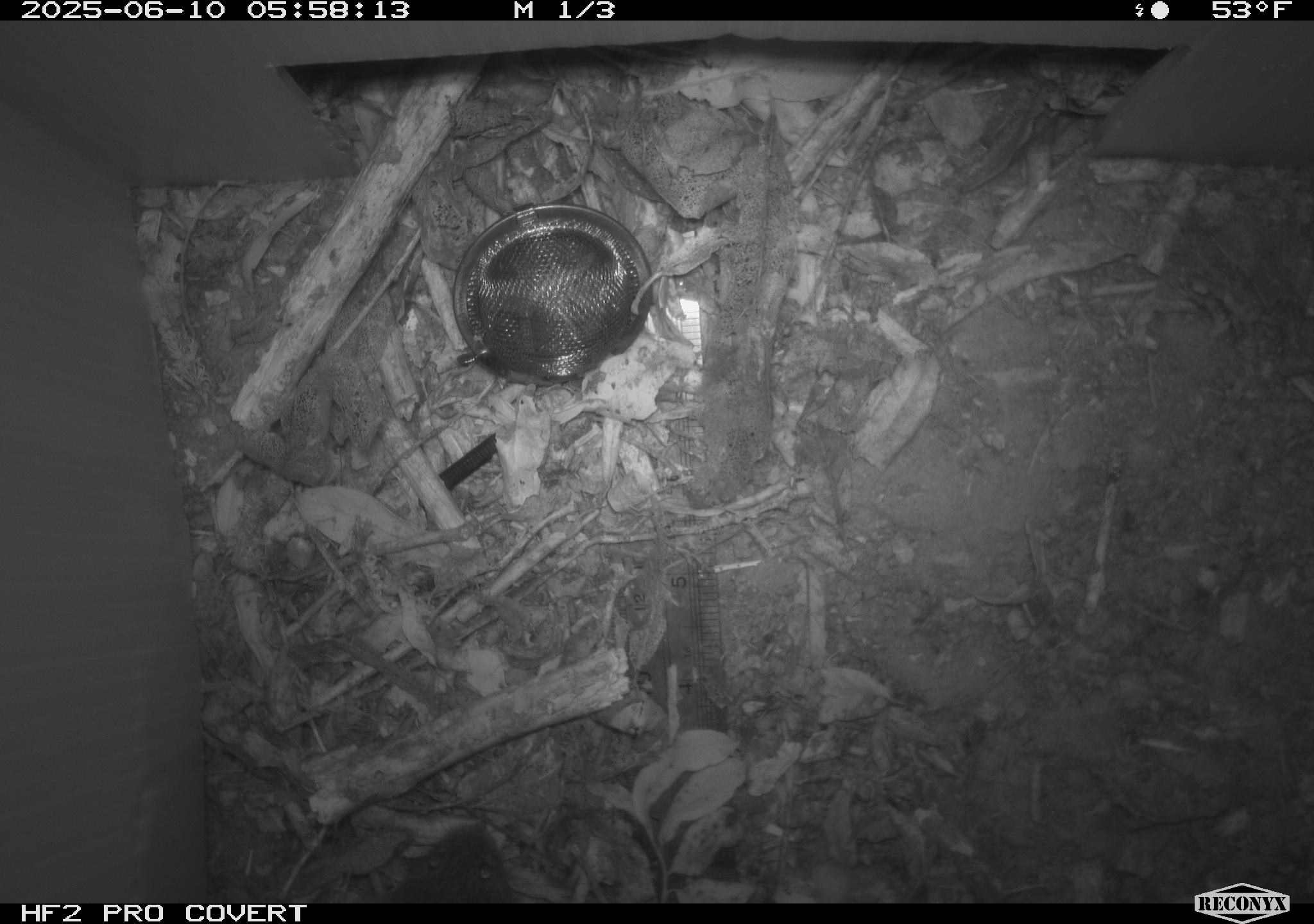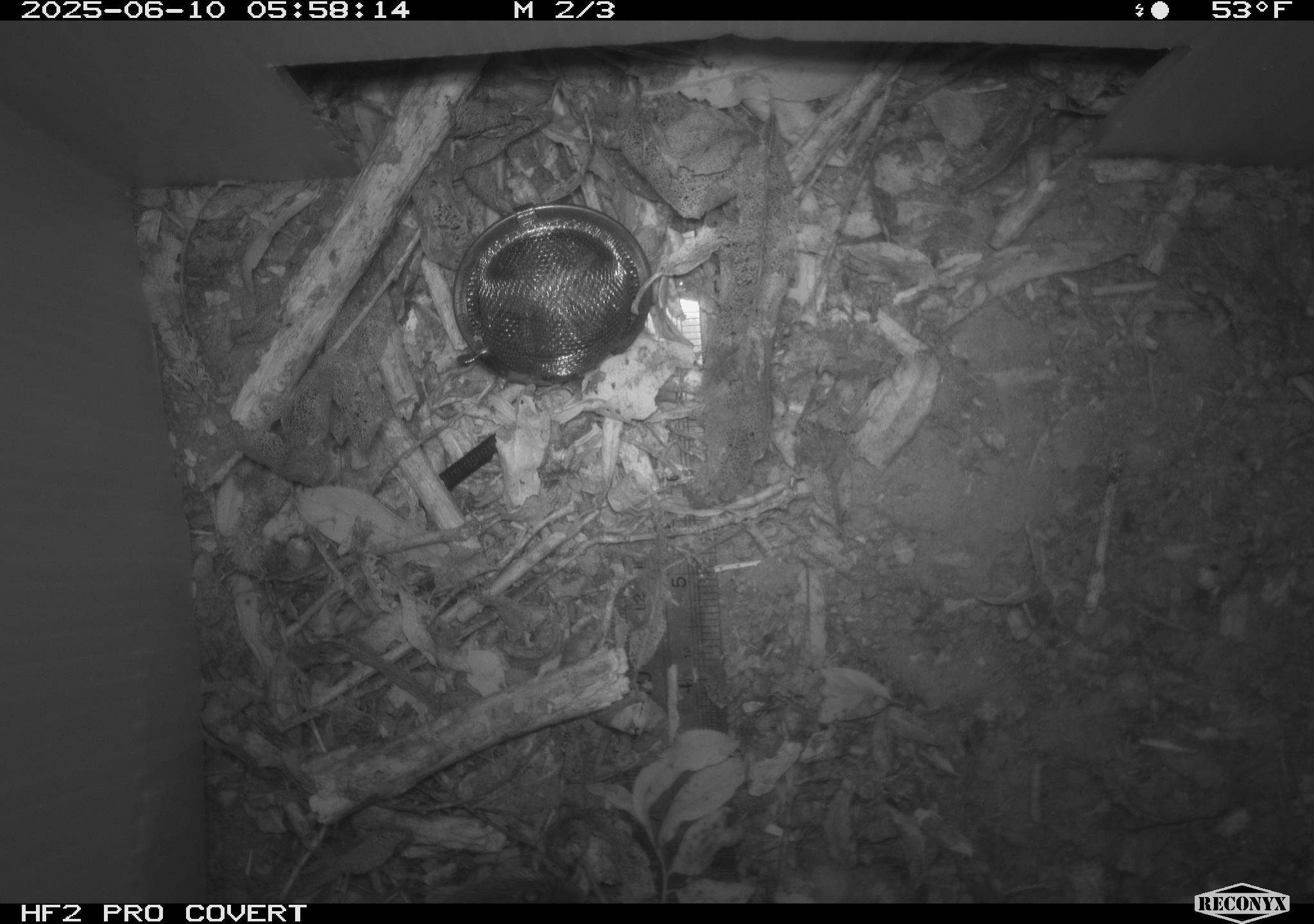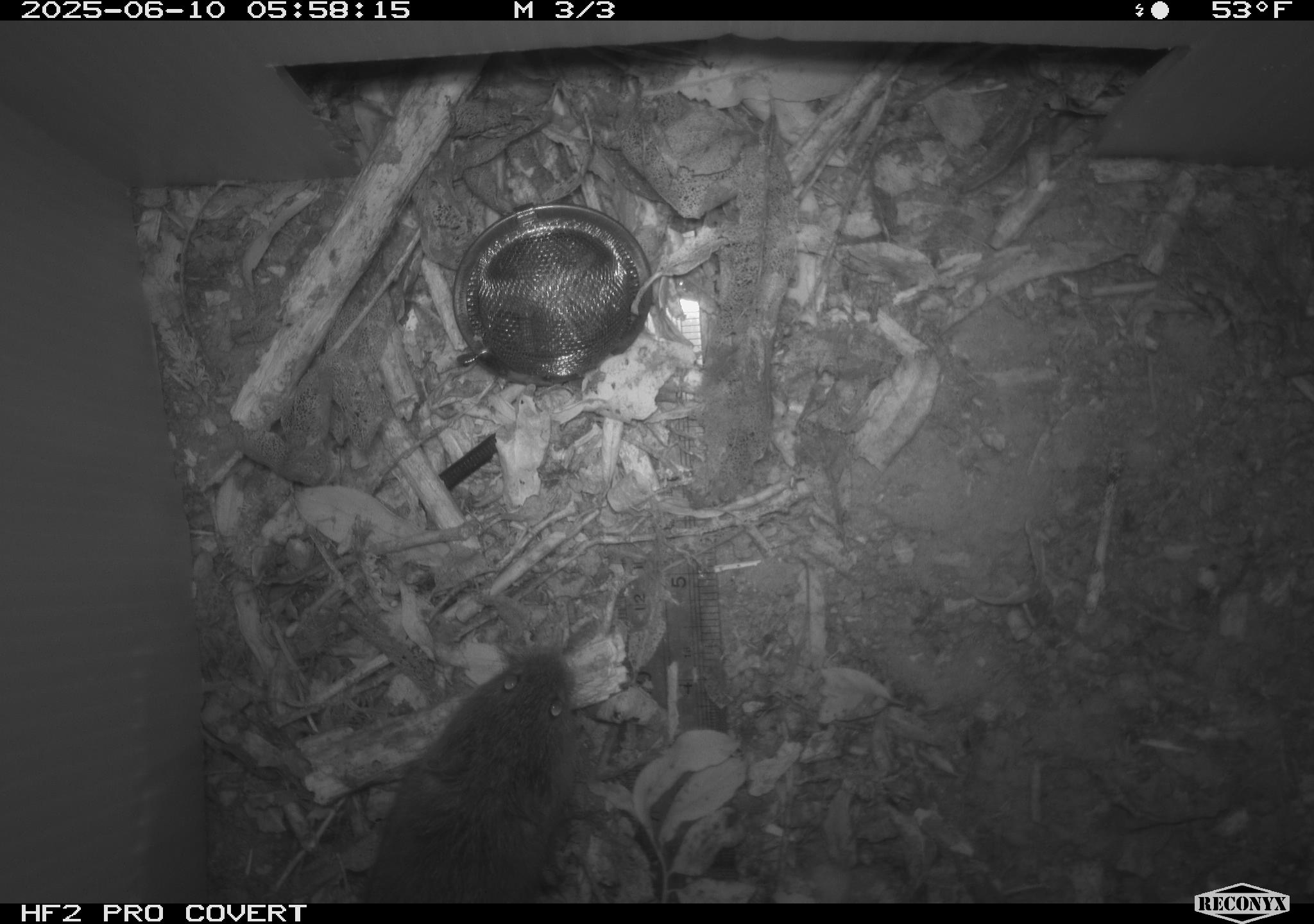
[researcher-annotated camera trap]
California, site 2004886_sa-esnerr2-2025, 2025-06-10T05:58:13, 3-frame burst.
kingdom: Animalia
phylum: Chordata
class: Mammalia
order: Rodentia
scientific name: Rodentia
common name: rodent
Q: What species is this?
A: Rodent (Rodentia).